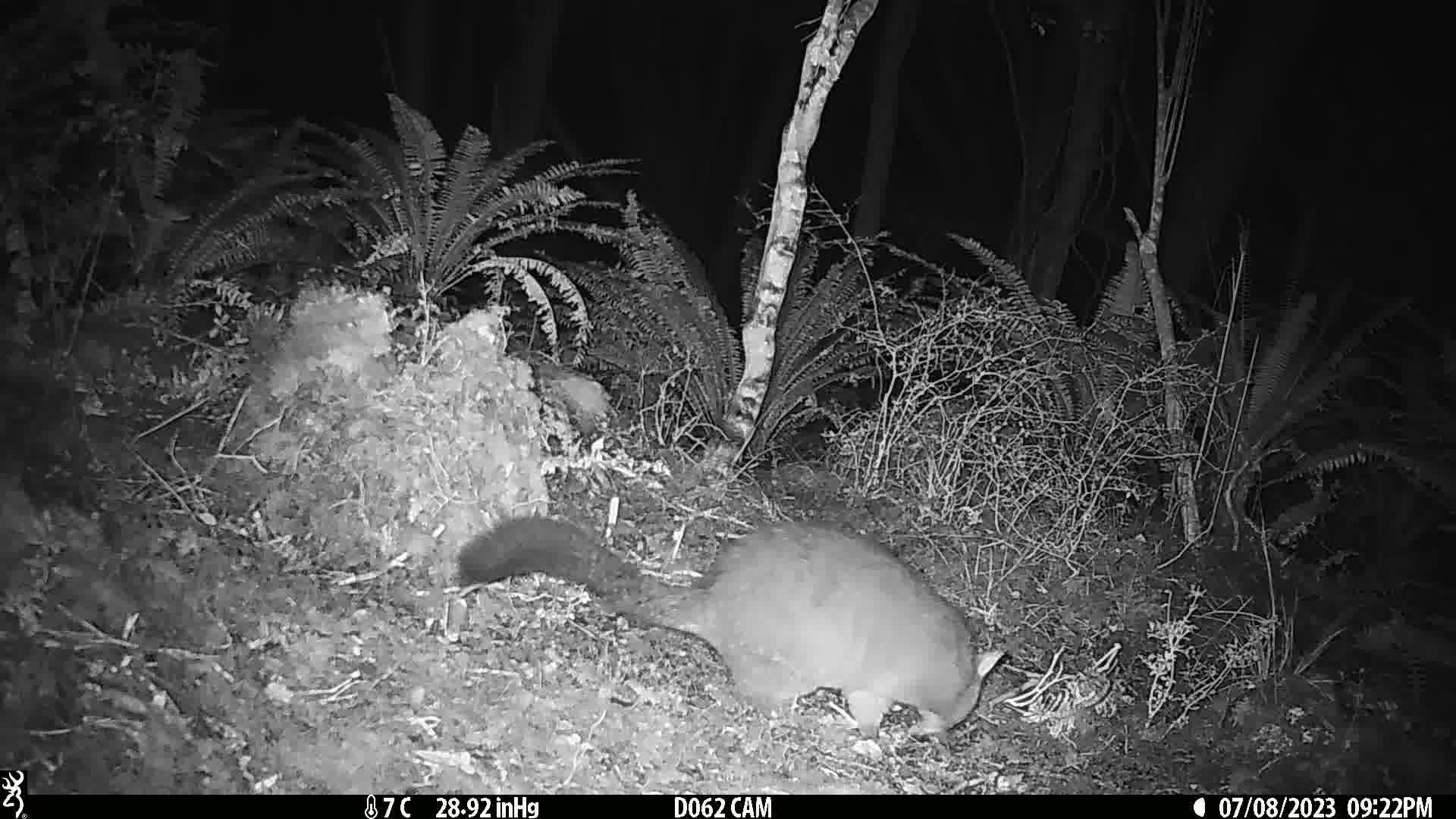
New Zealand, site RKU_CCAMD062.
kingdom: Animalia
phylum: Chordata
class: Mammalia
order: Diprotodontia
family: Phalangeridae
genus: Trichosurus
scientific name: Trichosurus vulpecula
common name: common brushtail possum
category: possum